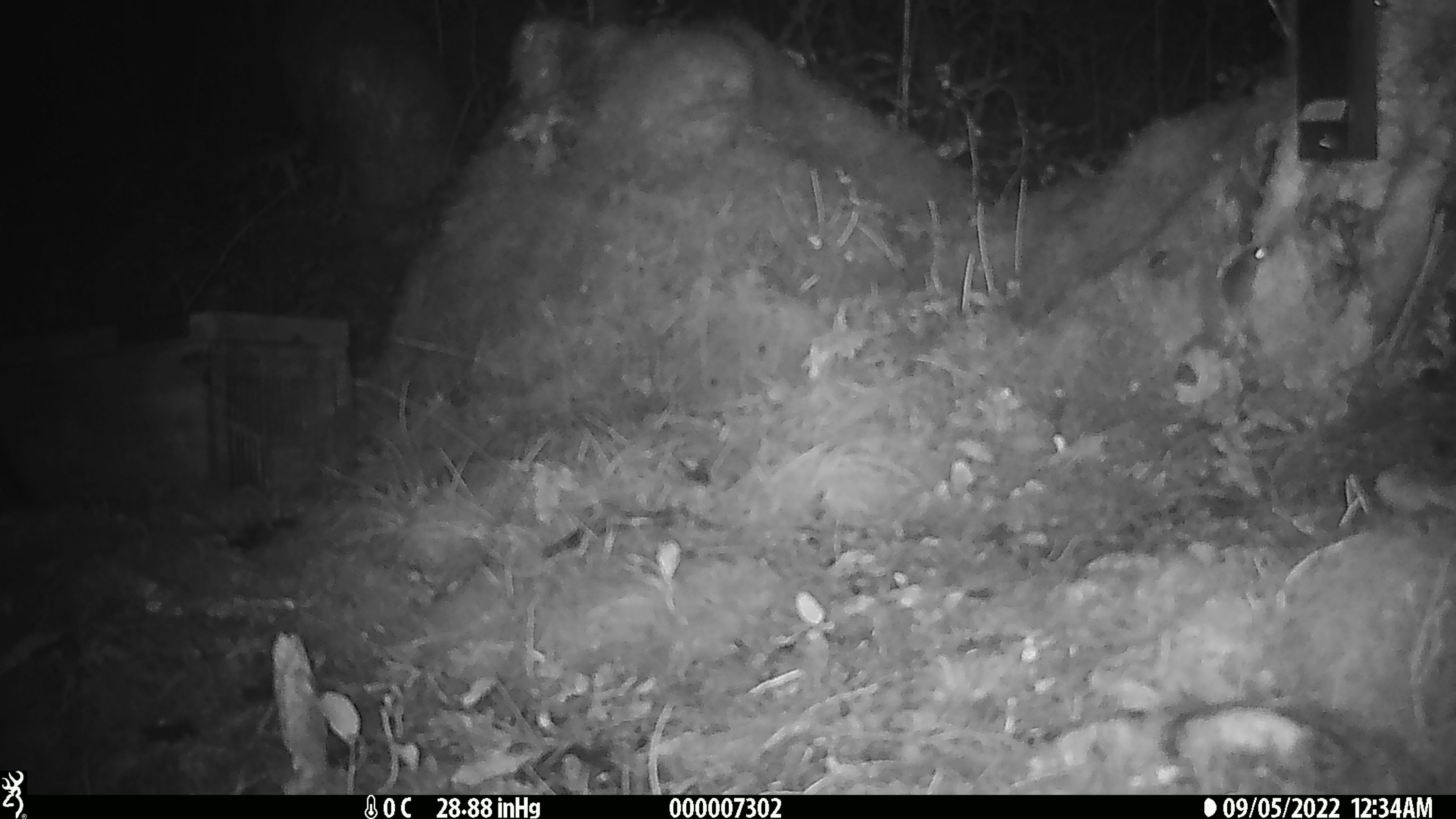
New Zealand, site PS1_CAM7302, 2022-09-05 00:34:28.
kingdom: Animalia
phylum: Chordata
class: Mammalia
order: Rodentia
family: Muridae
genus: Mus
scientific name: Mus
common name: mouse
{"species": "mouse (Mus)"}